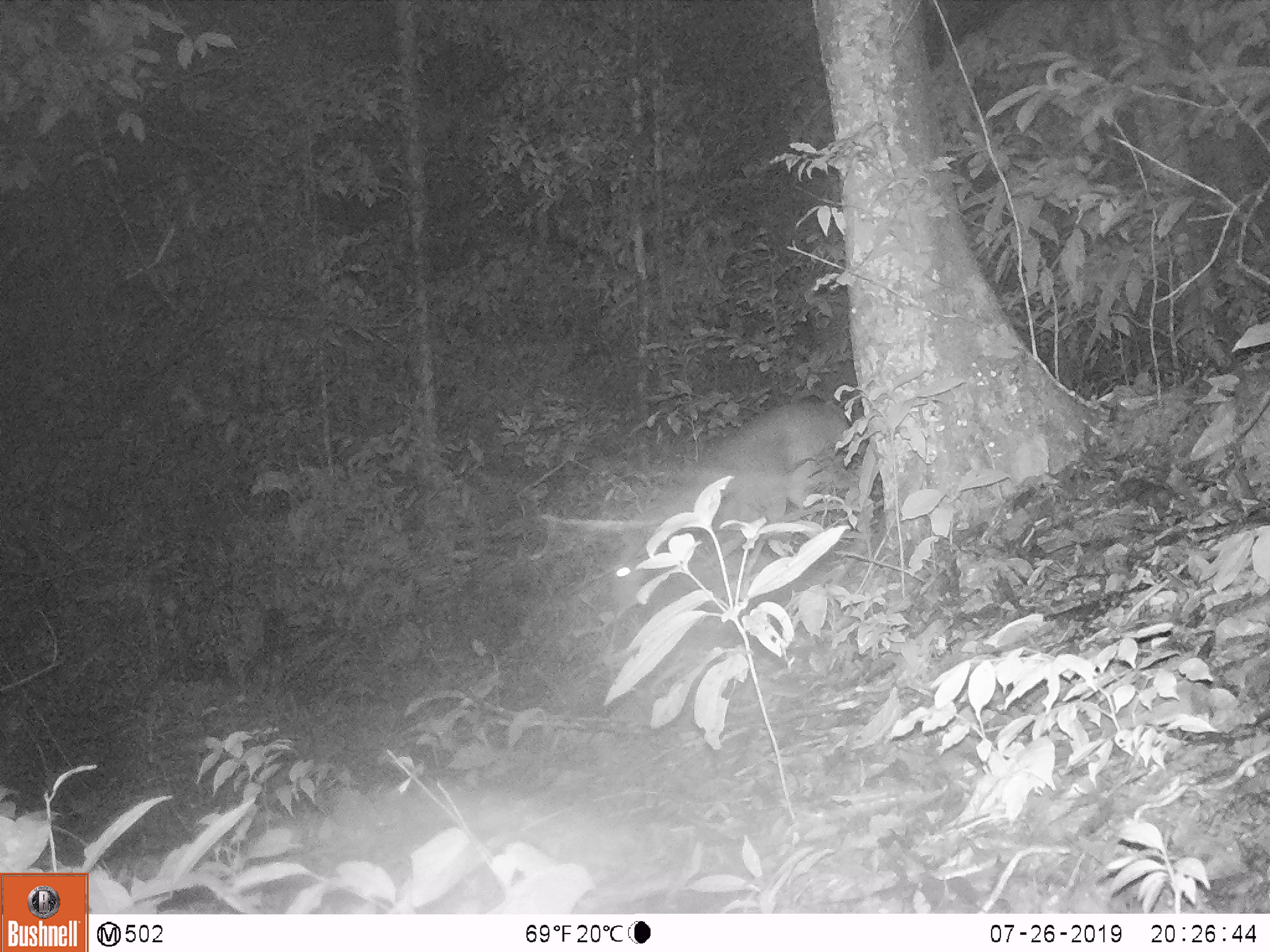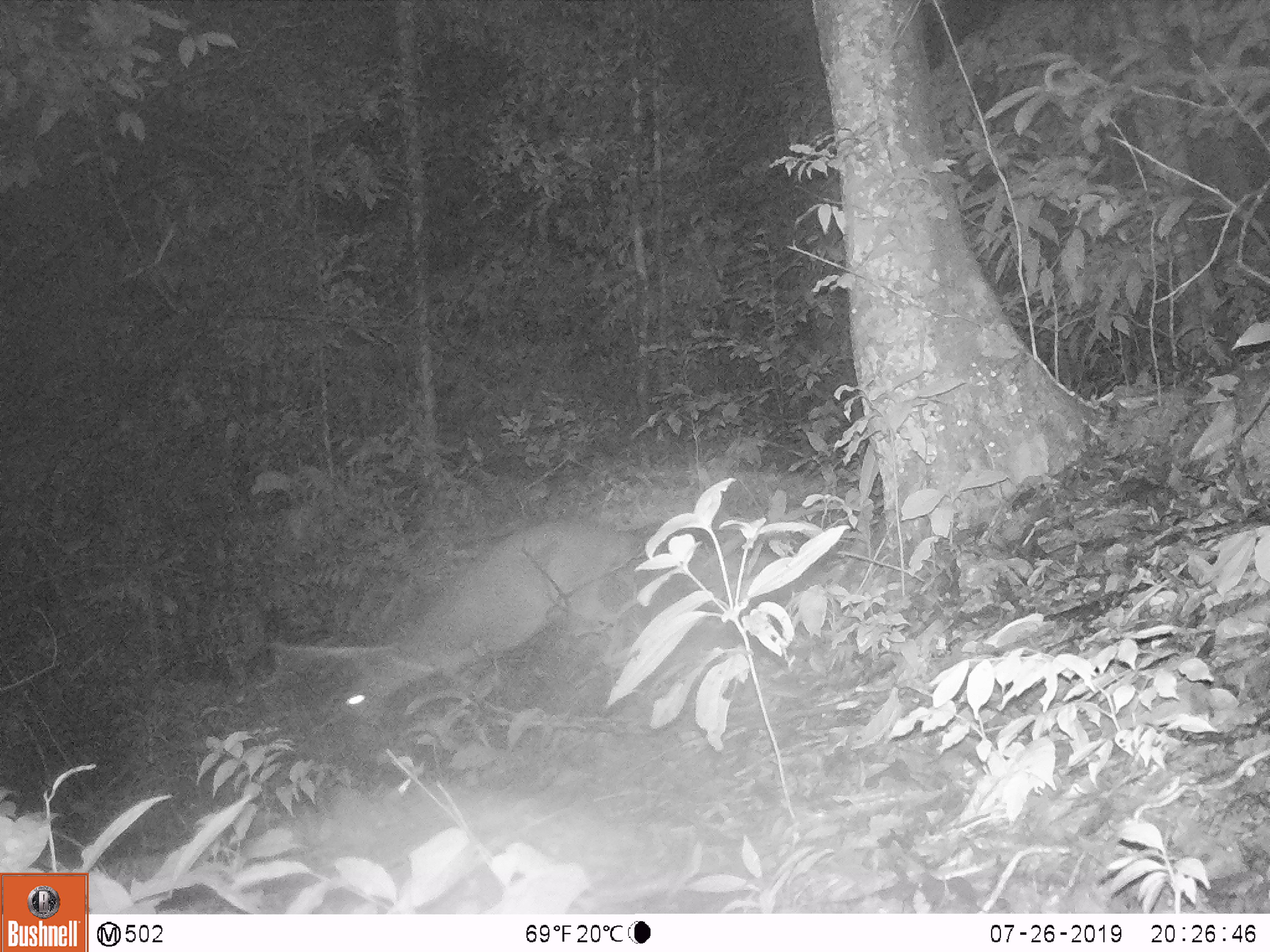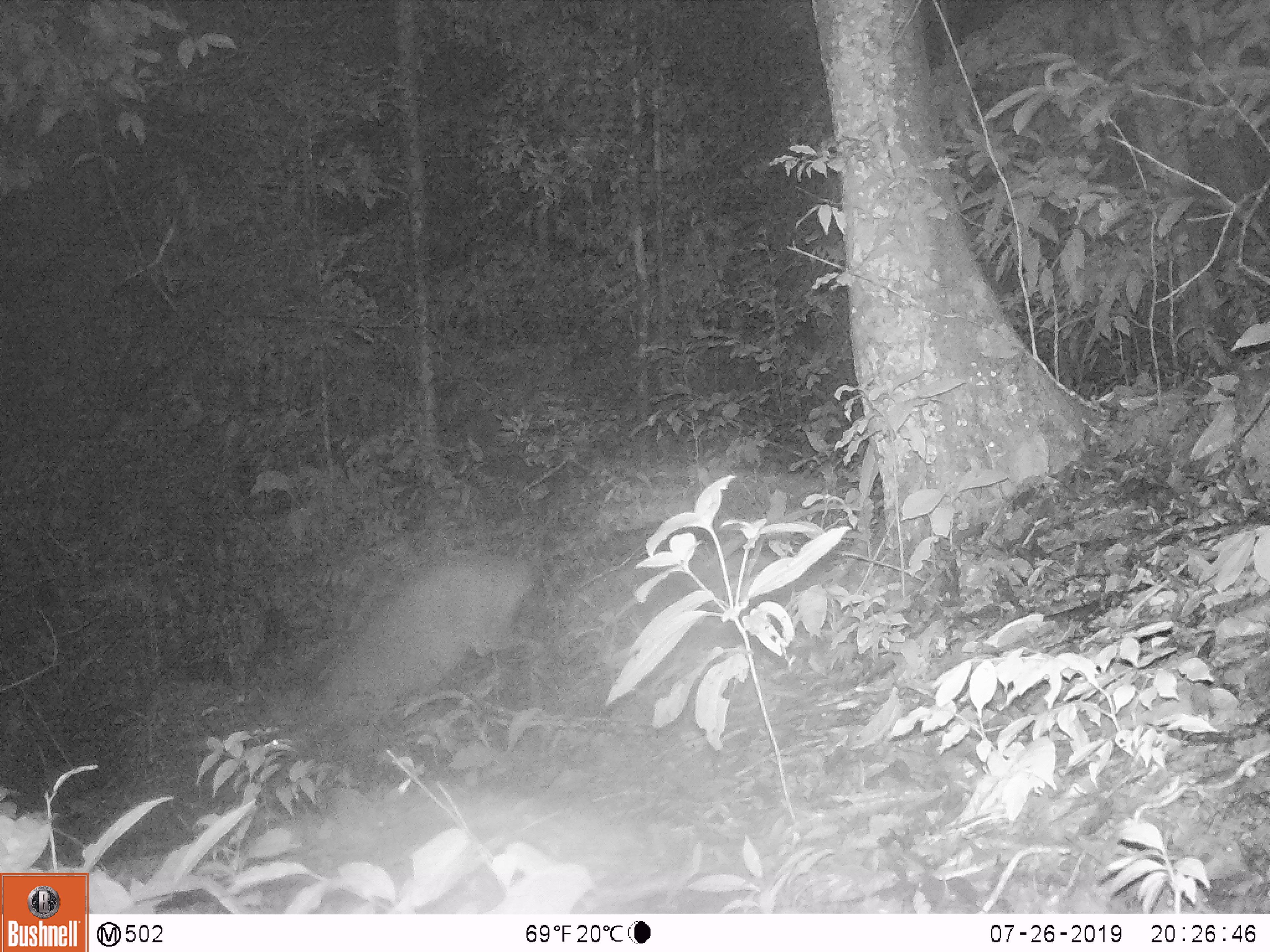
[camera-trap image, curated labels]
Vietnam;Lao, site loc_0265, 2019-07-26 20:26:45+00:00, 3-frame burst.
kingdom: Animalia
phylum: Chordata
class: Mammalia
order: Artiodactyla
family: Cervidae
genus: Muntiacus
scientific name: Muntiacus vuquangensis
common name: large-antlered muntjac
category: large antlered muntjac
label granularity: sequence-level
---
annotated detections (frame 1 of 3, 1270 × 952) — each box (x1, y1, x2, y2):
large antlered muntjac: (609, 395, 867, 555)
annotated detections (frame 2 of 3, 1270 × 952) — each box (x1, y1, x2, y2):
large antlered muntjac: (336, 514, 646, 722)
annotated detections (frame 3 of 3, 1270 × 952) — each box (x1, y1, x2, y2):
large antlered muntjac: (318, 549, 543, 733)